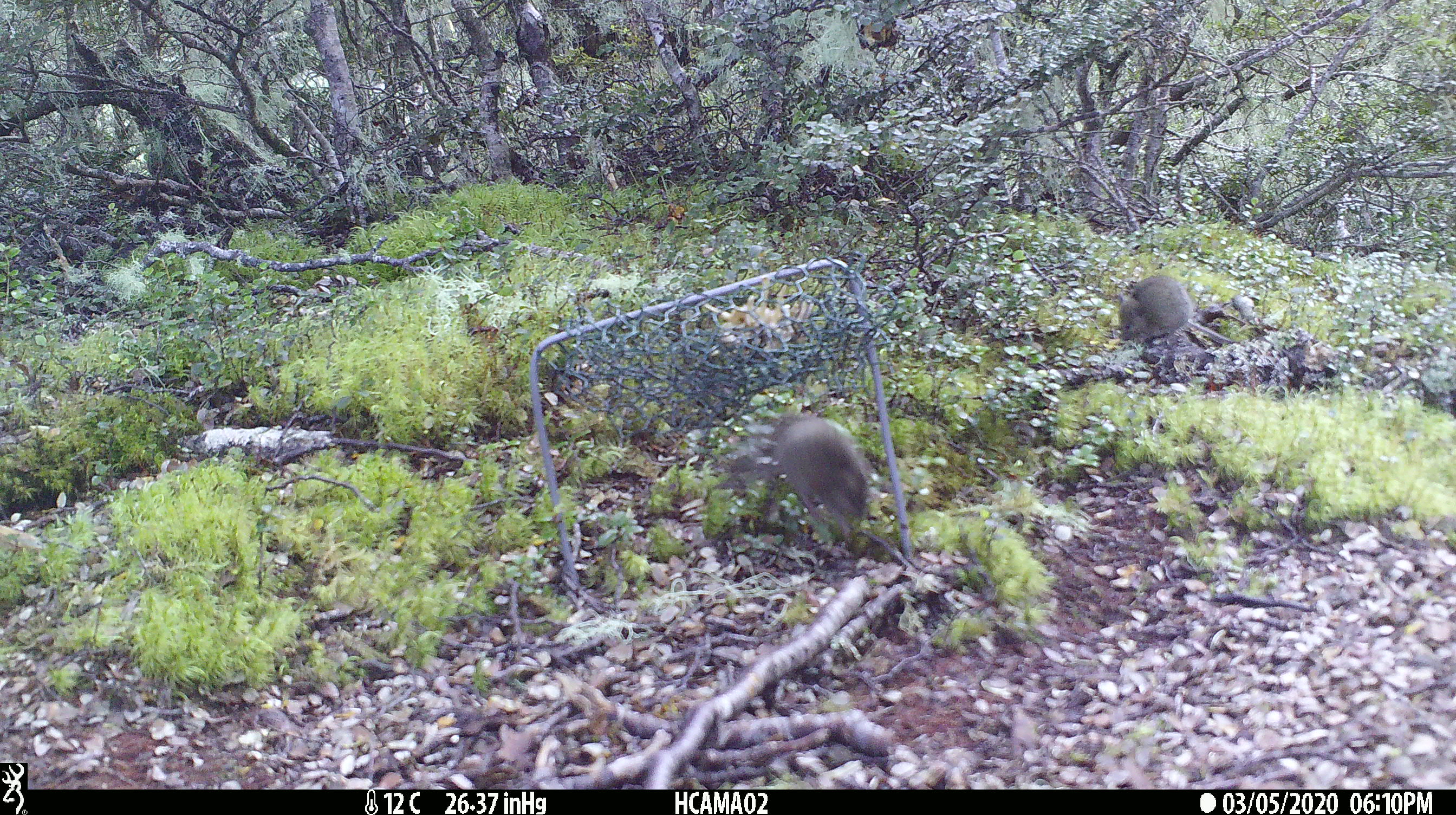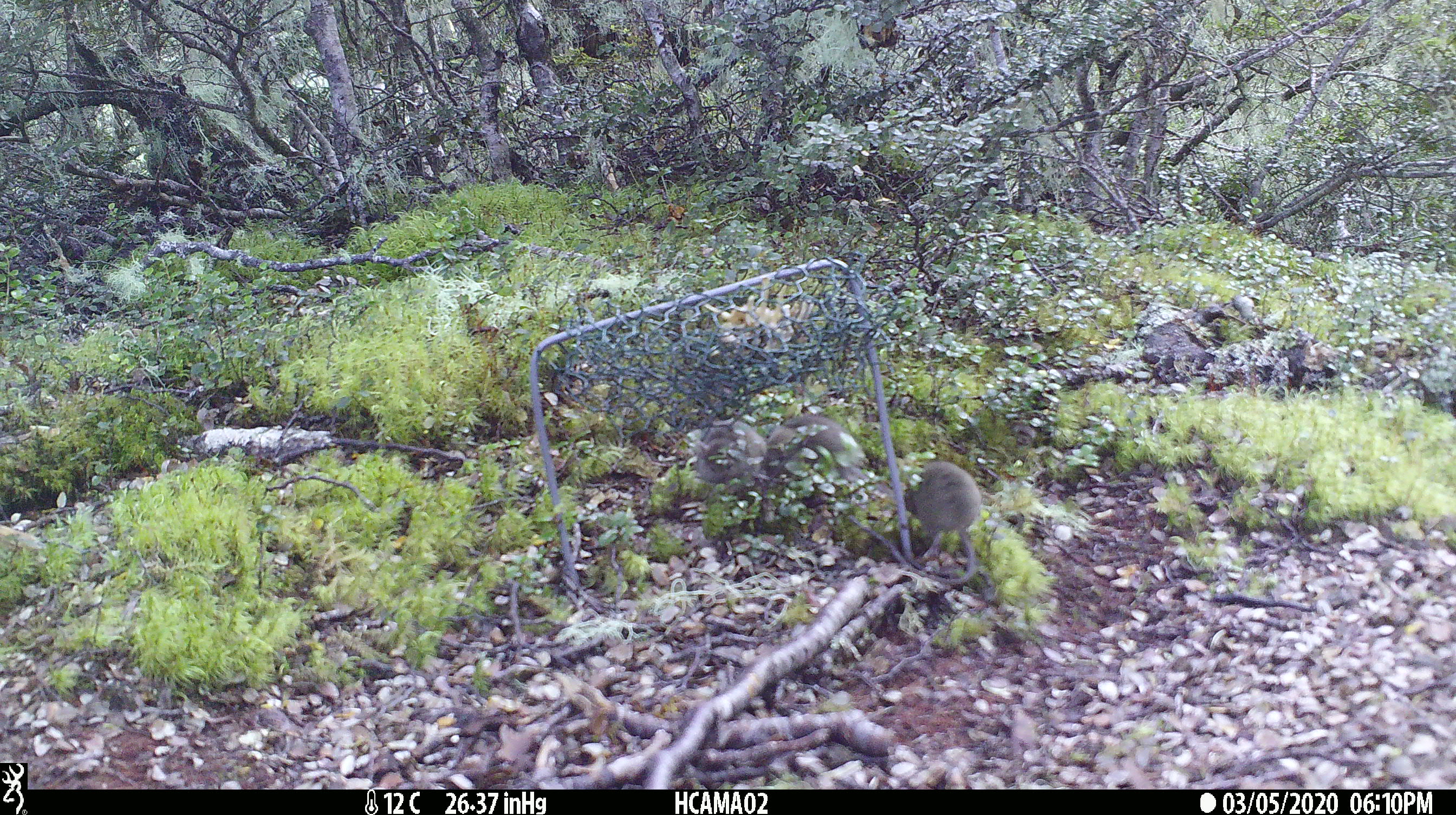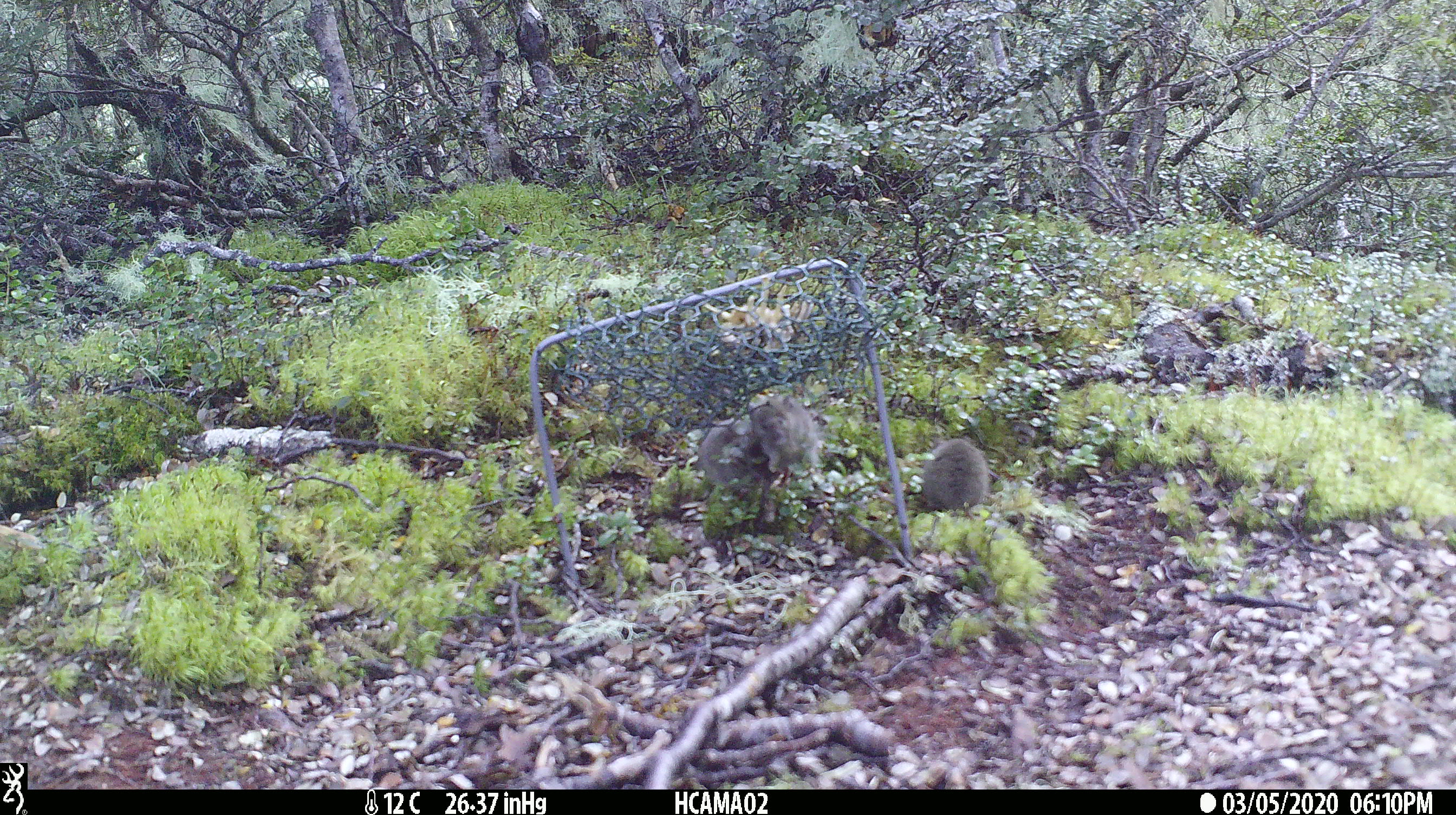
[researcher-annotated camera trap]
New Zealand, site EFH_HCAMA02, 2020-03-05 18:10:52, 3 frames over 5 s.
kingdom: Animalia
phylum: Chordata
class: Mammalia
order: Rodentia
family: Muridae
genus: Mus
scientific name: Mus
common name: mouse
Mouse (Mus).